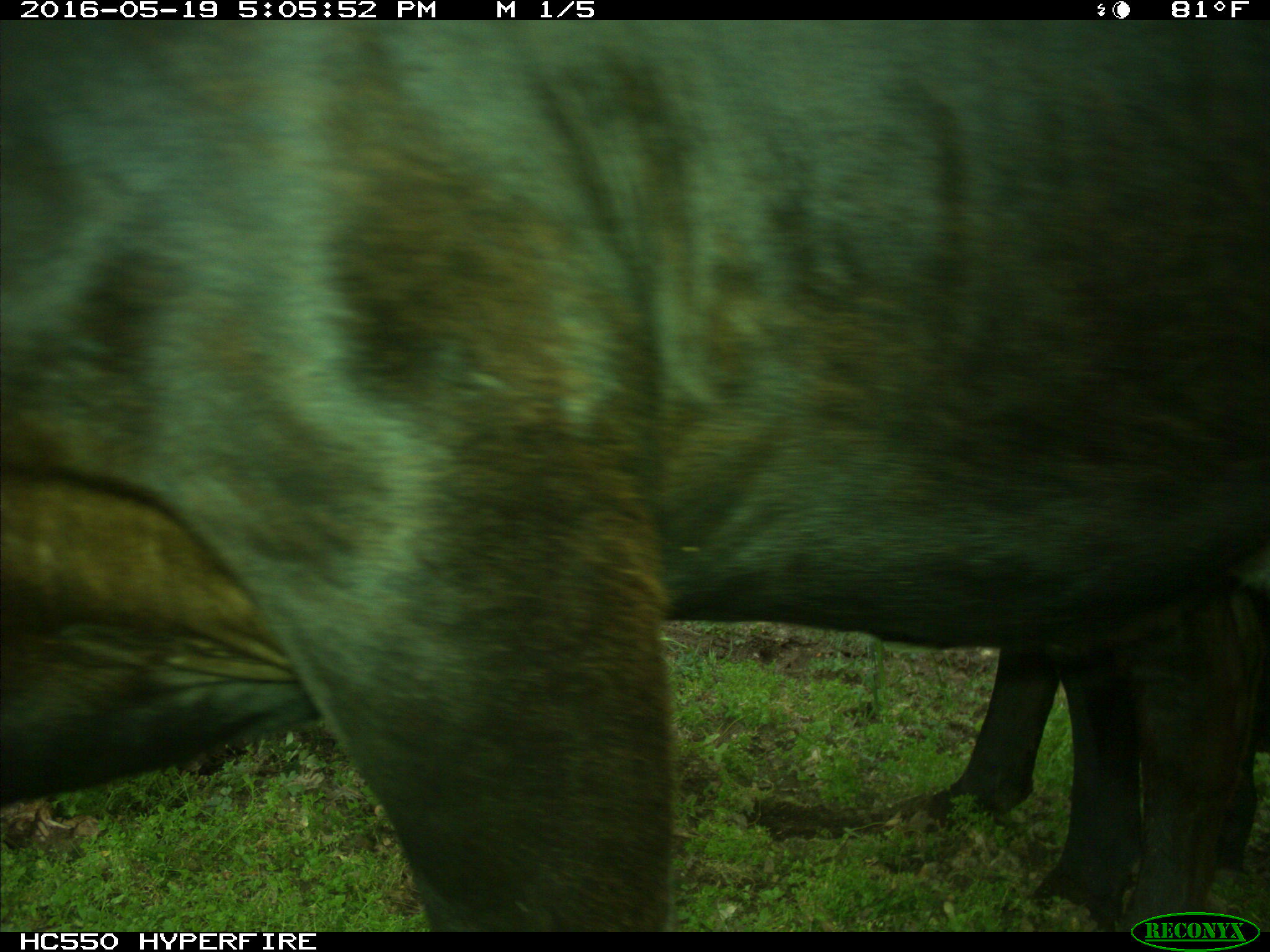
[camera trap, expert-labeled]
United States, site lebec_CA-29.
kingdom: Animalia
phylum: Chordata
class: Mammalia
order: Artiodactyla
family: Bovidae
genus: Bos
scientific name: Bos taurus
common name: domestic cow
Bos taurus (domestic cow).